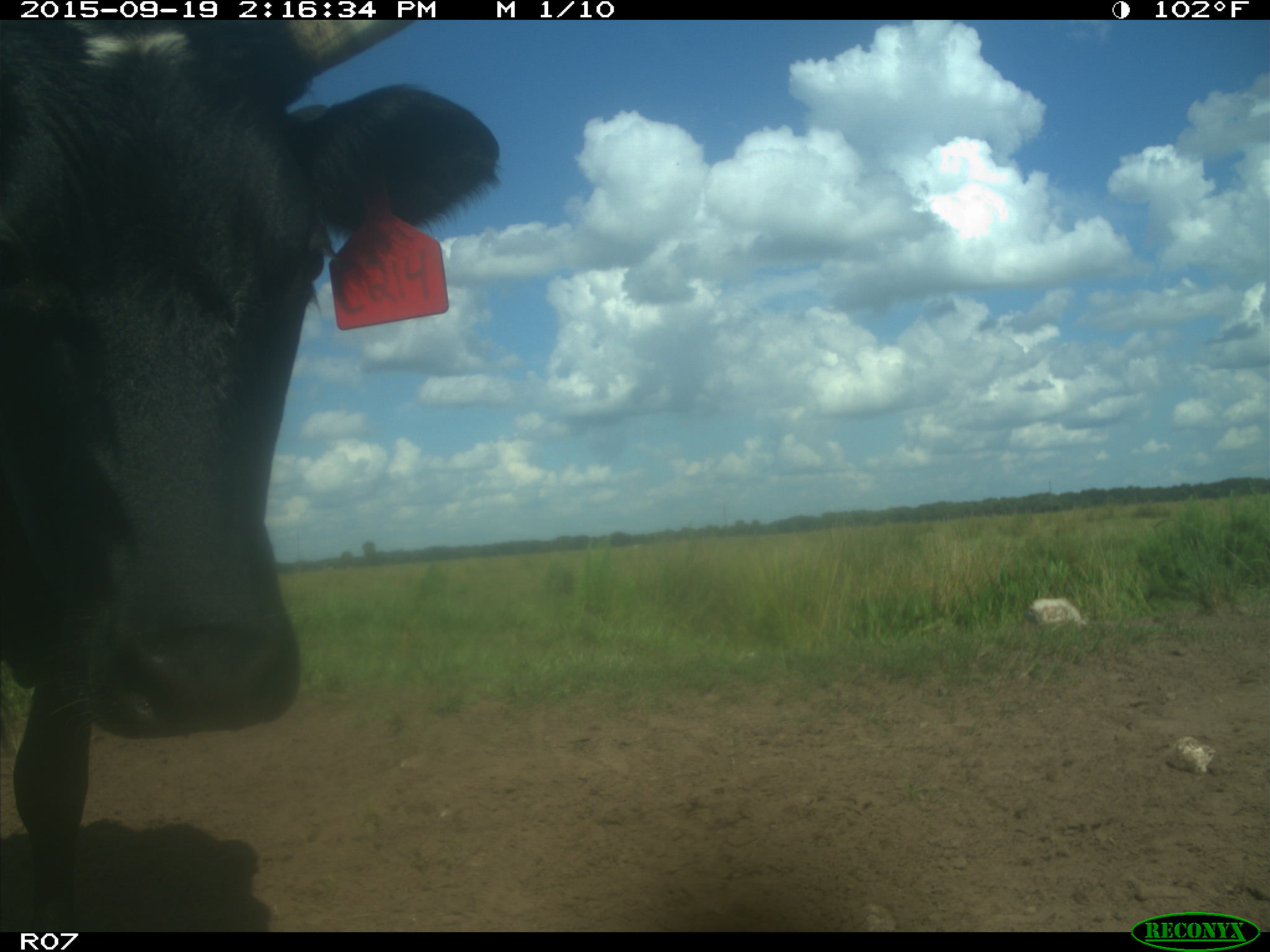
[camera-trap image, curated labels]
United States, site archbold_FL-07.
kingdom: Animalia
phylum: Chordata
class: Mammalia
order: Artiodactyla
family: Bovidae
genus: Bos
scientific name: Bos taurus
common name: domestic cow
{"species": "Bos taurus (domestic cow)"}